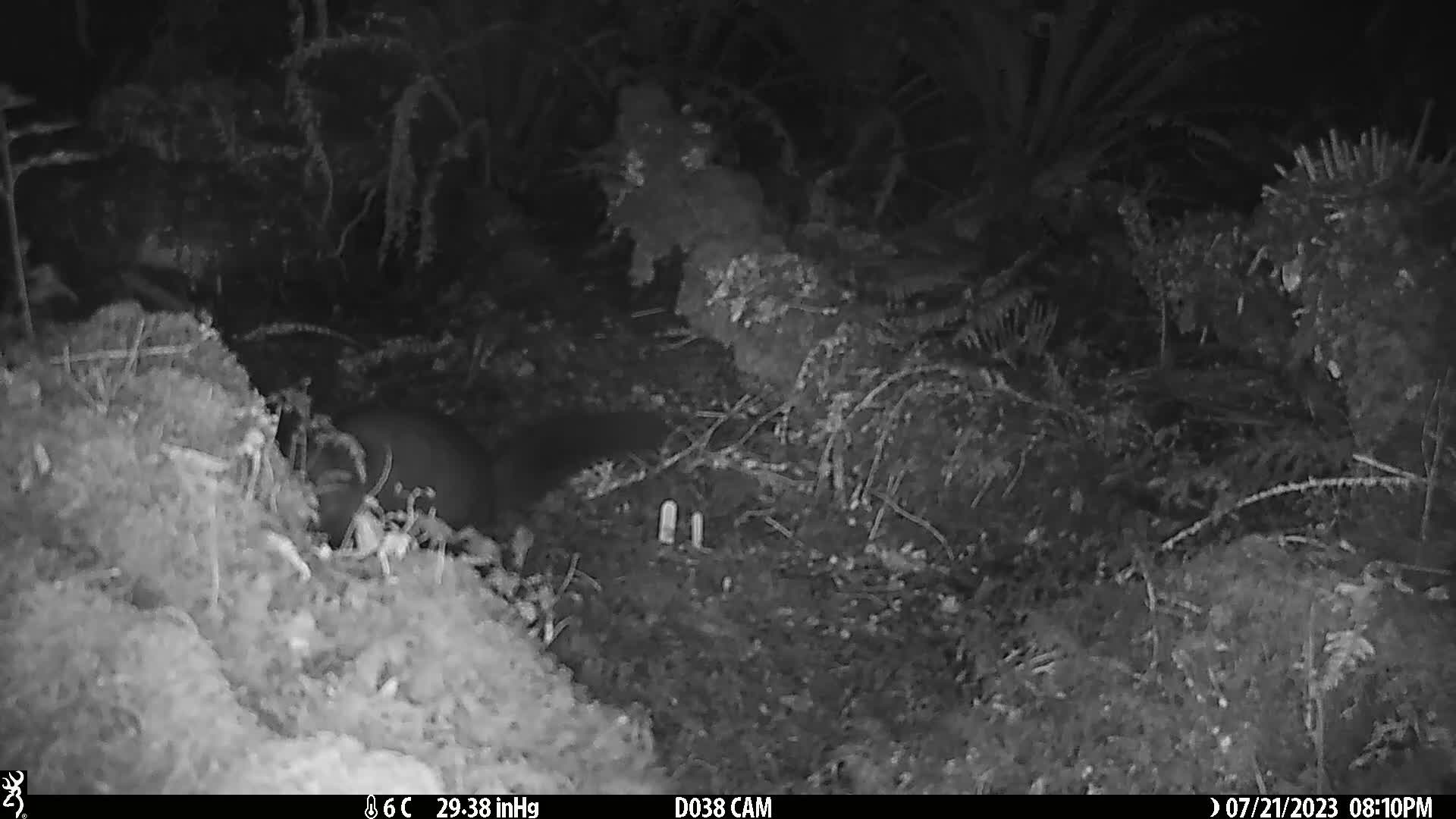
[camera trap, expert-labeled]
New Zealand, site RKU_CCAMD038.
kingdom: Animalia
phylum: Chordata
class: Mammalia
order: Diprotodontia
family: Phalangeridae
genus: Trichosurus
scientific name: Trichosurus vulpecula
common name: common brushtail possum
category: possum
Possum (common brushtail possum) (Trichosurus vulpecula).